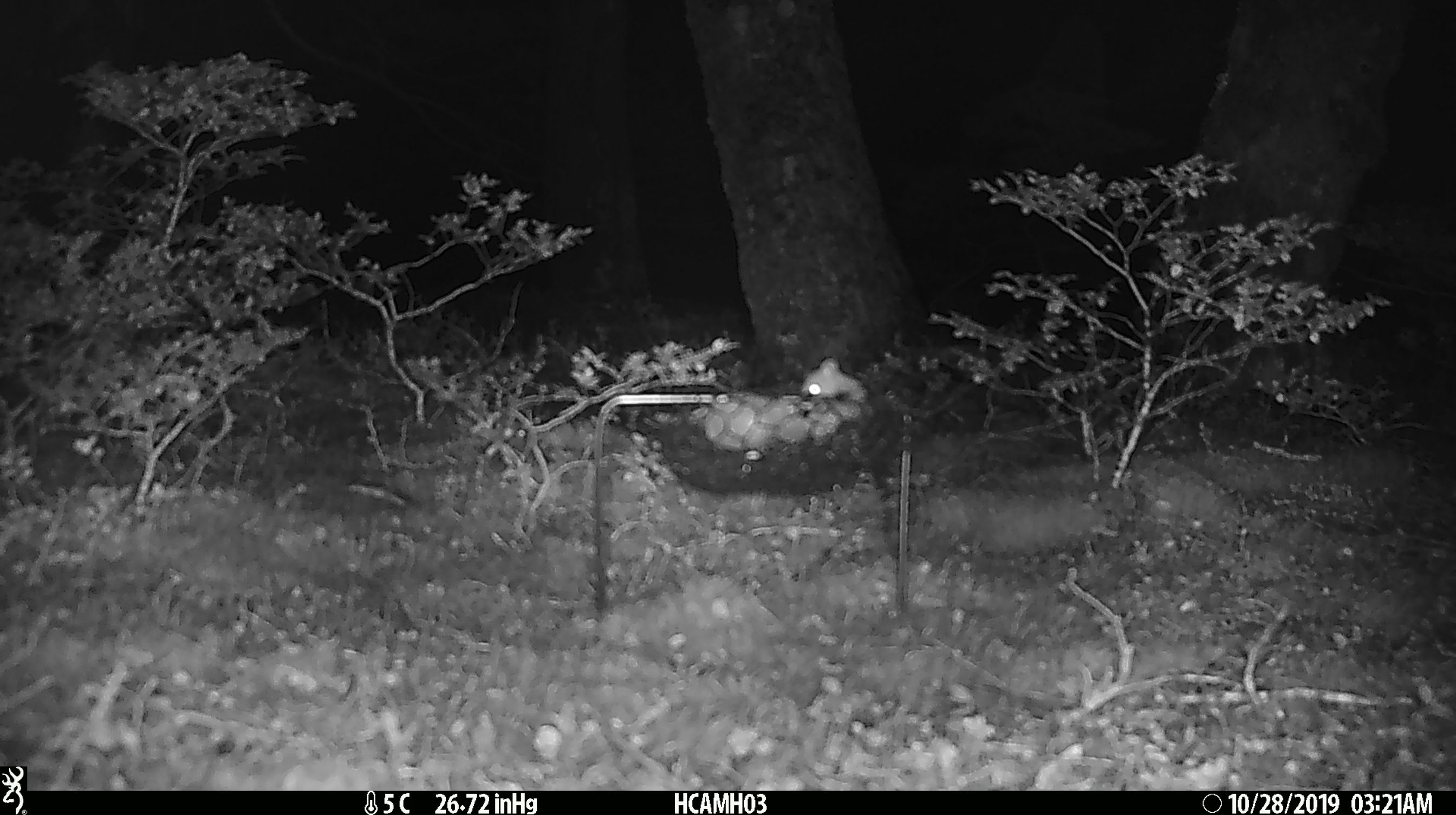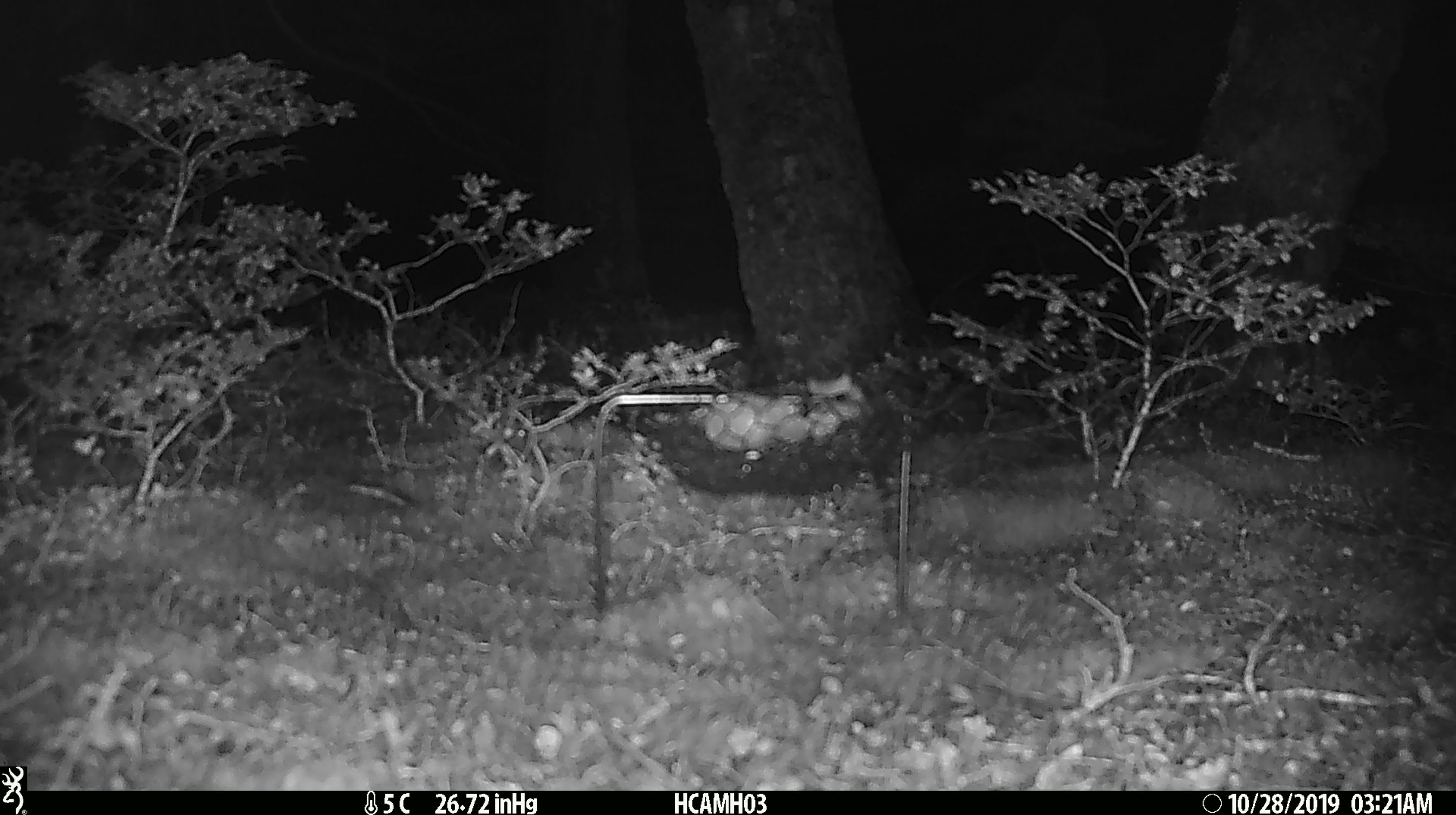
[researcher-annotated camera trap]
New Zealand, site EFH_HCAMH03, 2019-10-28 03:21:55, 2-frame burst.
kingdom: Animalia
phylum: Chordata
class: Mammalia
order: Rodentia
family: Muridae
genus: Mus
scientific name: Mus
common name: mouse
Mouse (Mus).